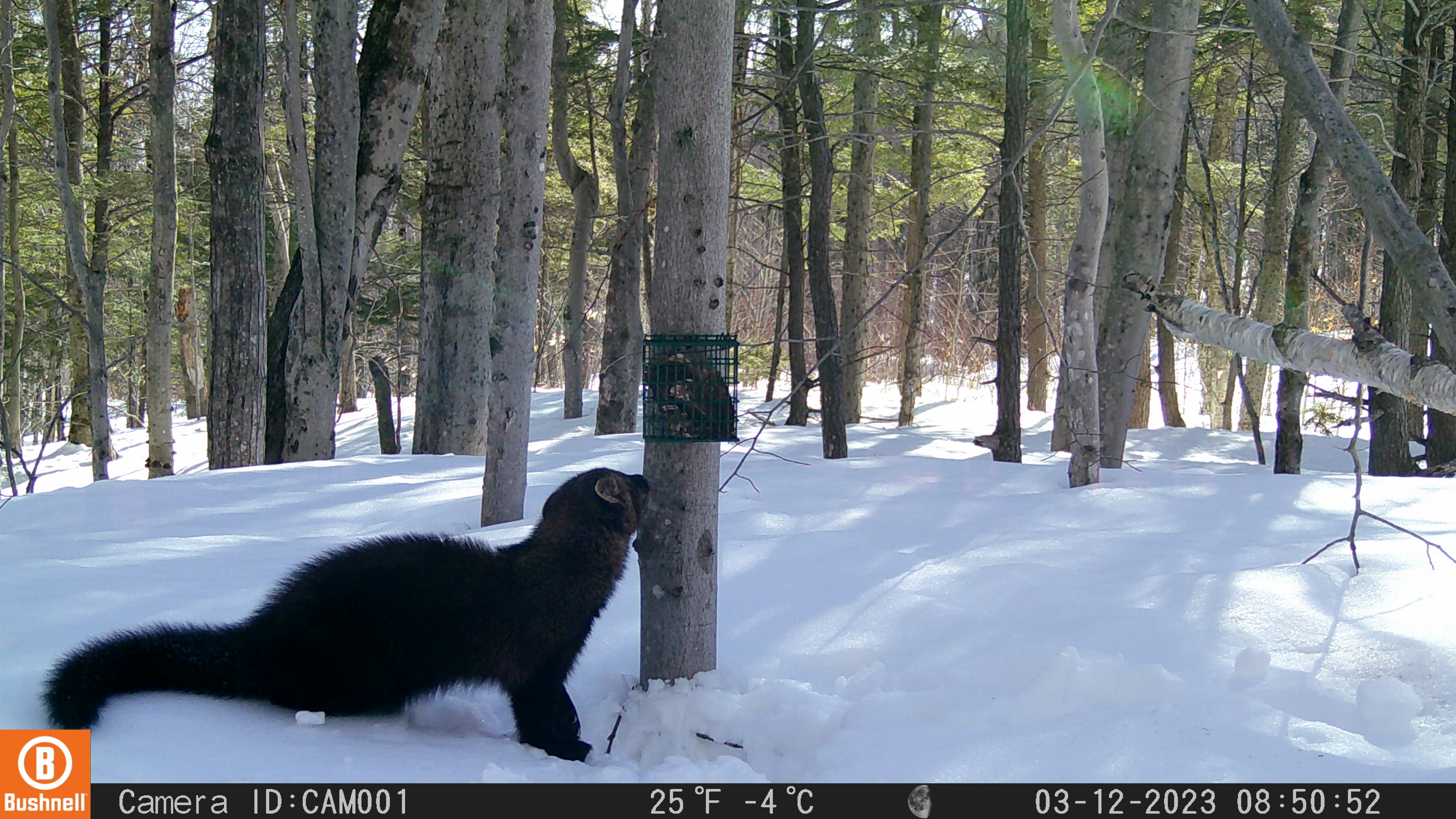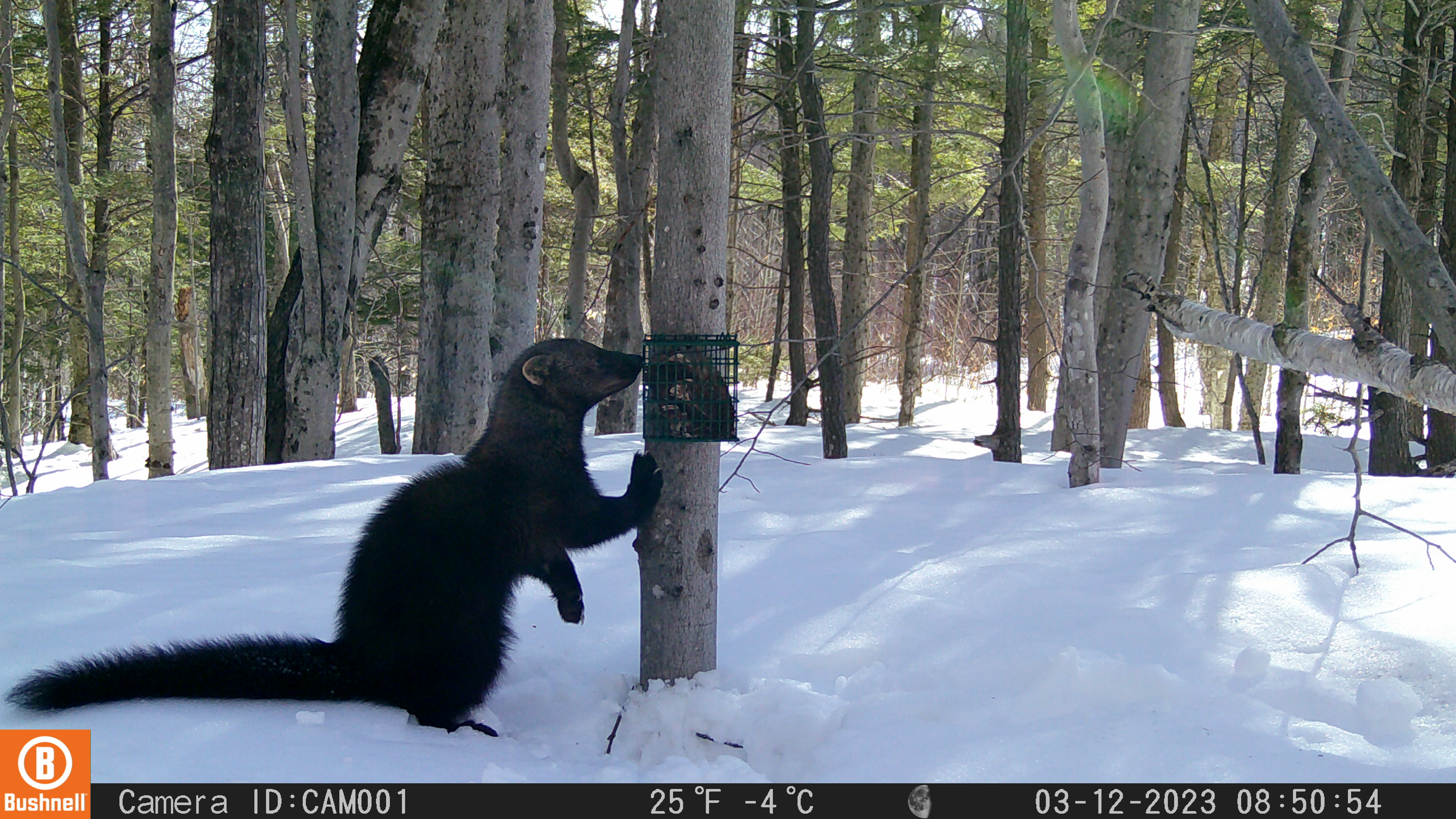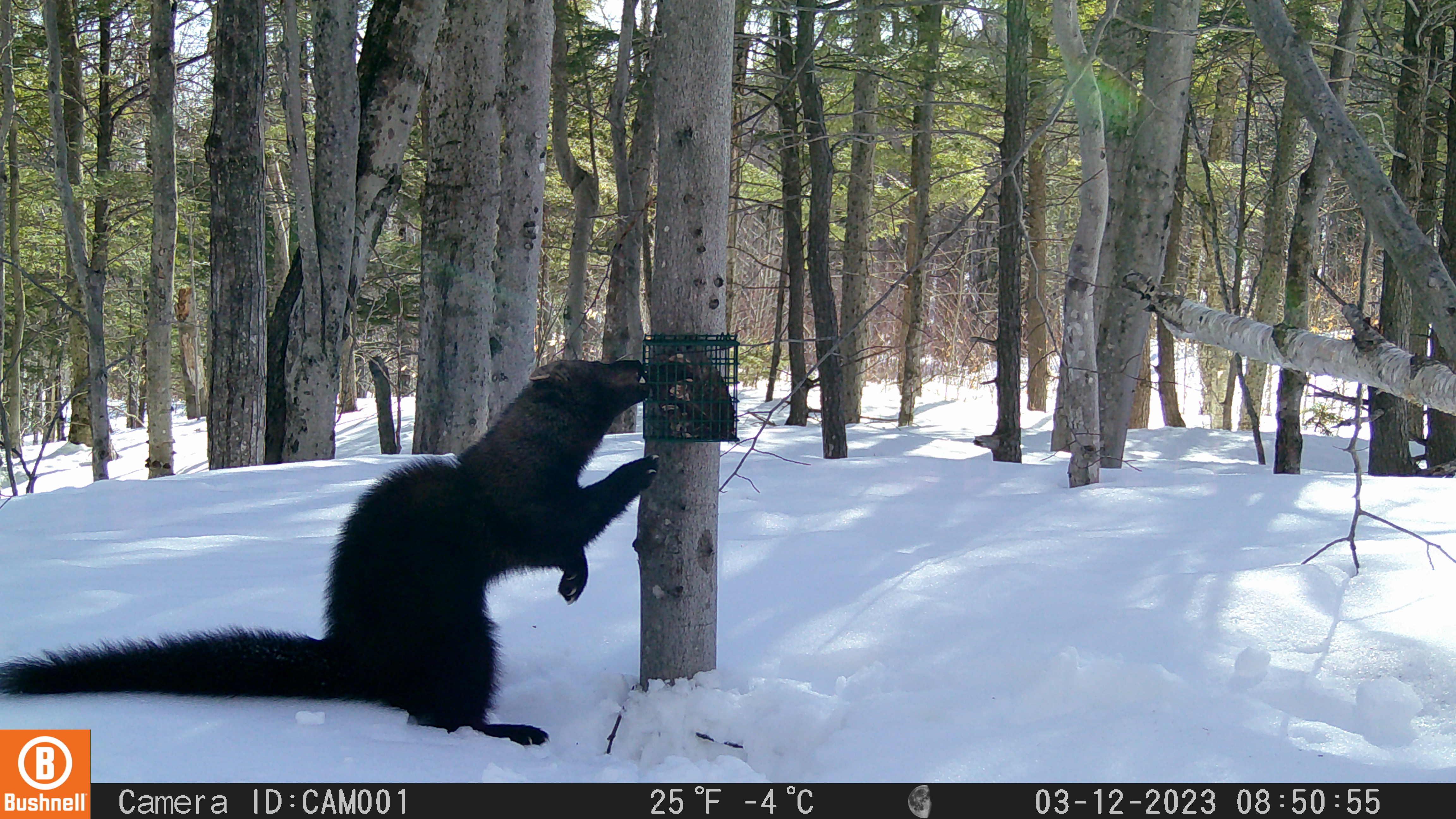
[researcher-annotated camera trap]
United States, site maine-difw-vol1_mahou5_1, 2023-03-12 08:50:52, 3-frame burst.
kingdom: Animalia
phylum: Chordata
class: Mammalia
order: Carnivora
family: Mustelidae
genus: Pekania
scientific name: Pekania pennanti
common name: fisher